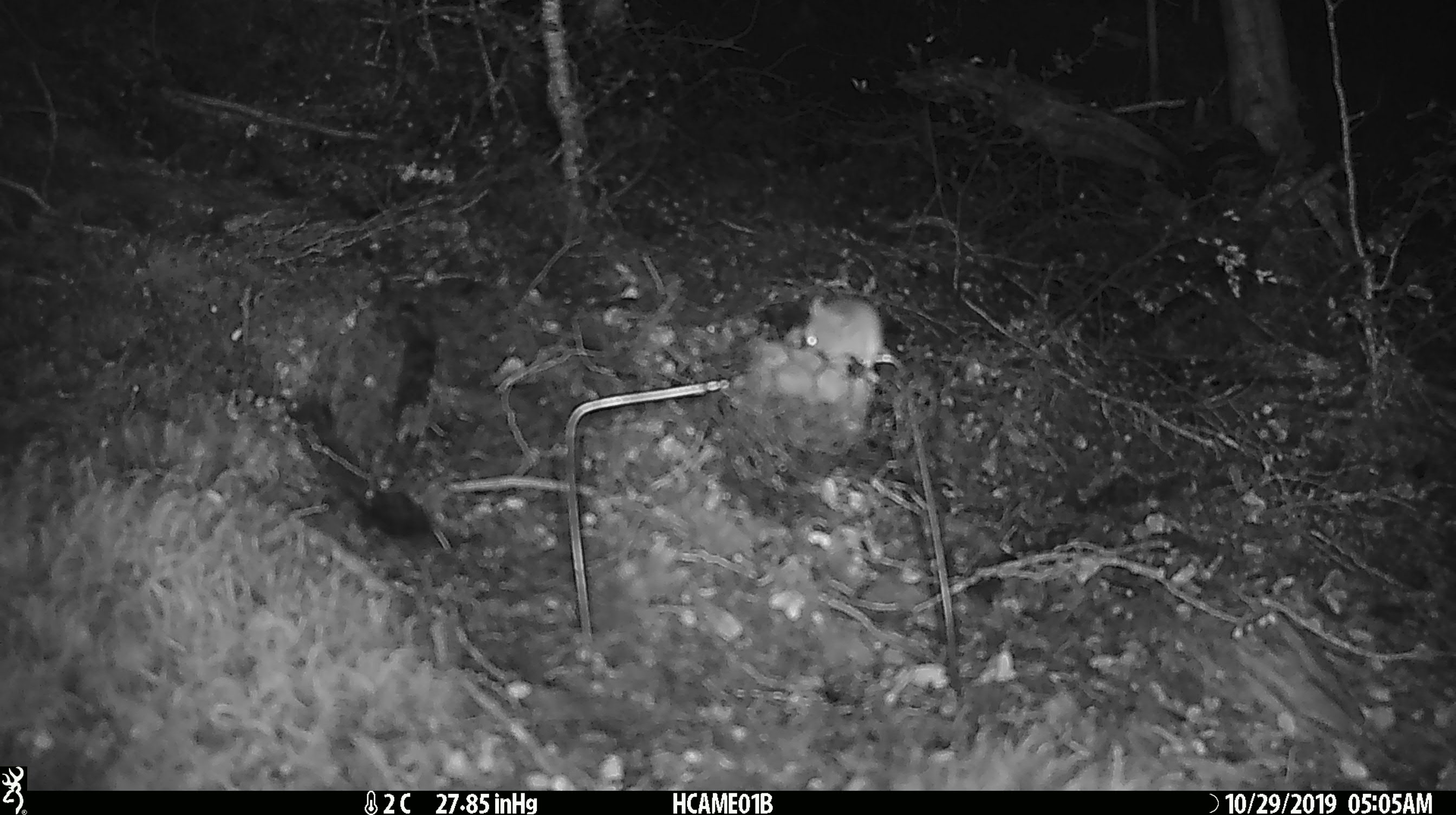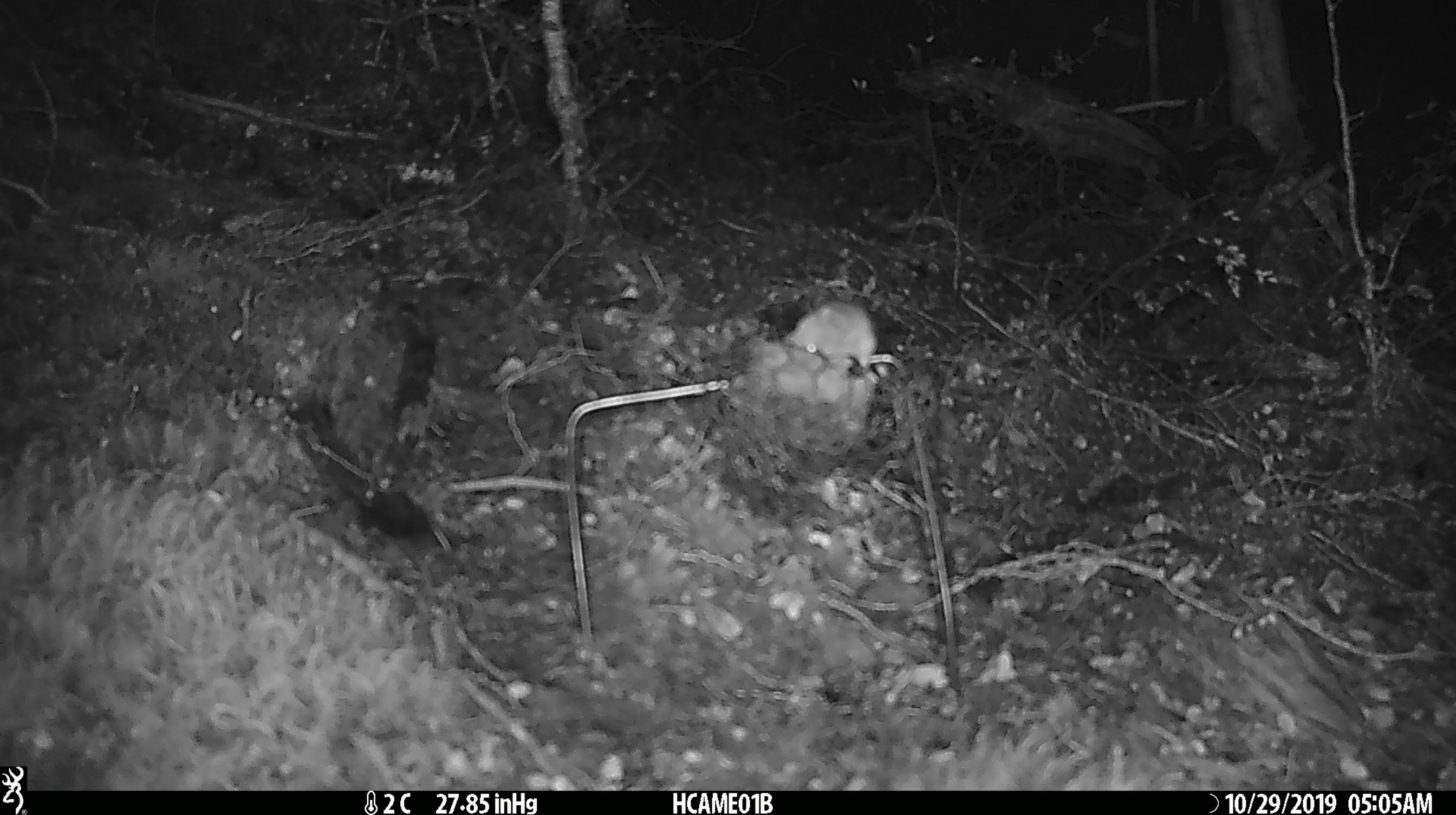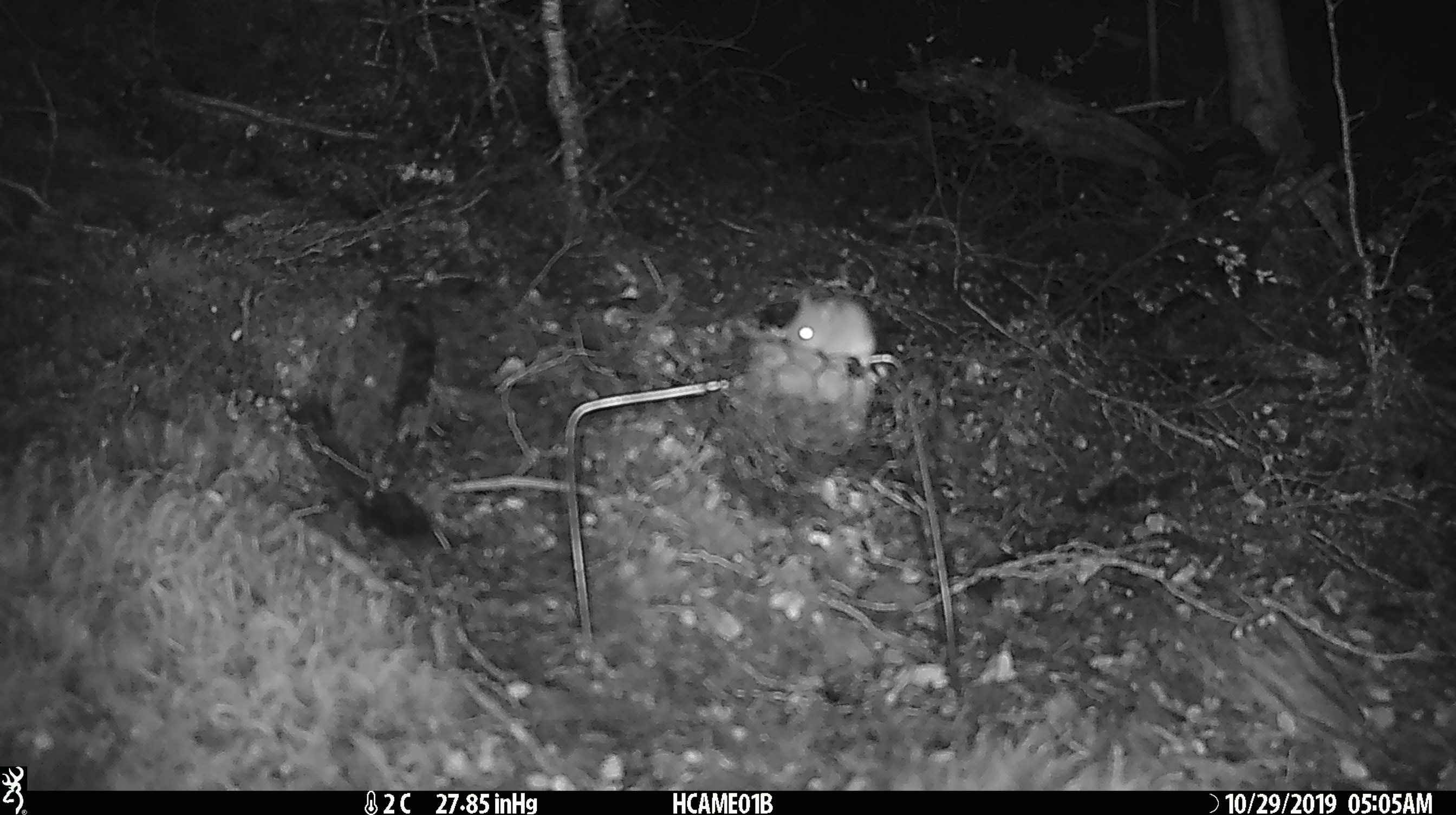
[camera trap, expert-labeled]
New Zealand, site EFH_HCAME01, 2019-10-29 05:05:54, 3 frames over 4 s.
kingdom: Animalia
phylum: Chordata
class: Mammalia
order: Rodentia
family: Muridae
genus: Mus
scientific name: Mus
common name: mouse